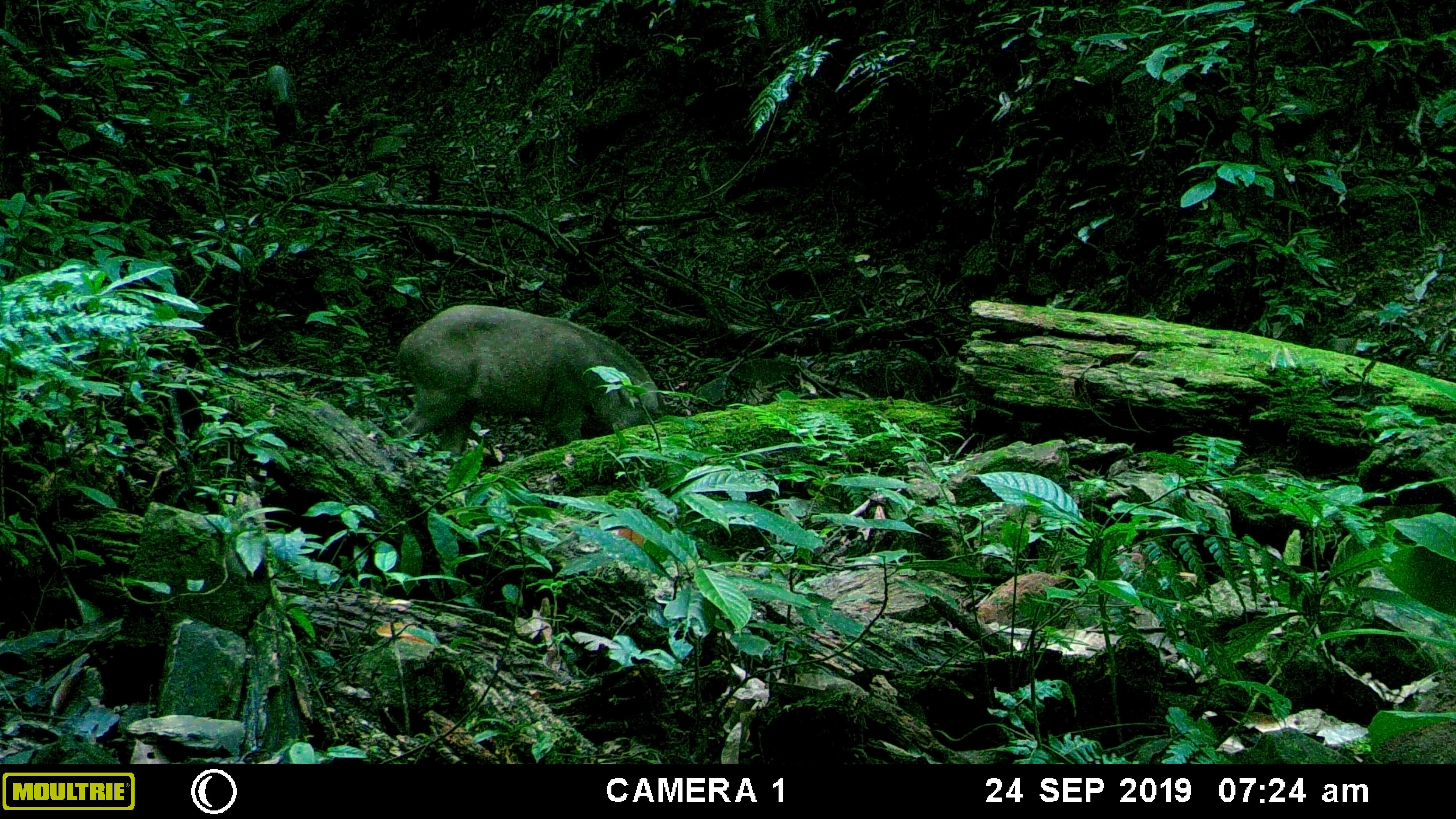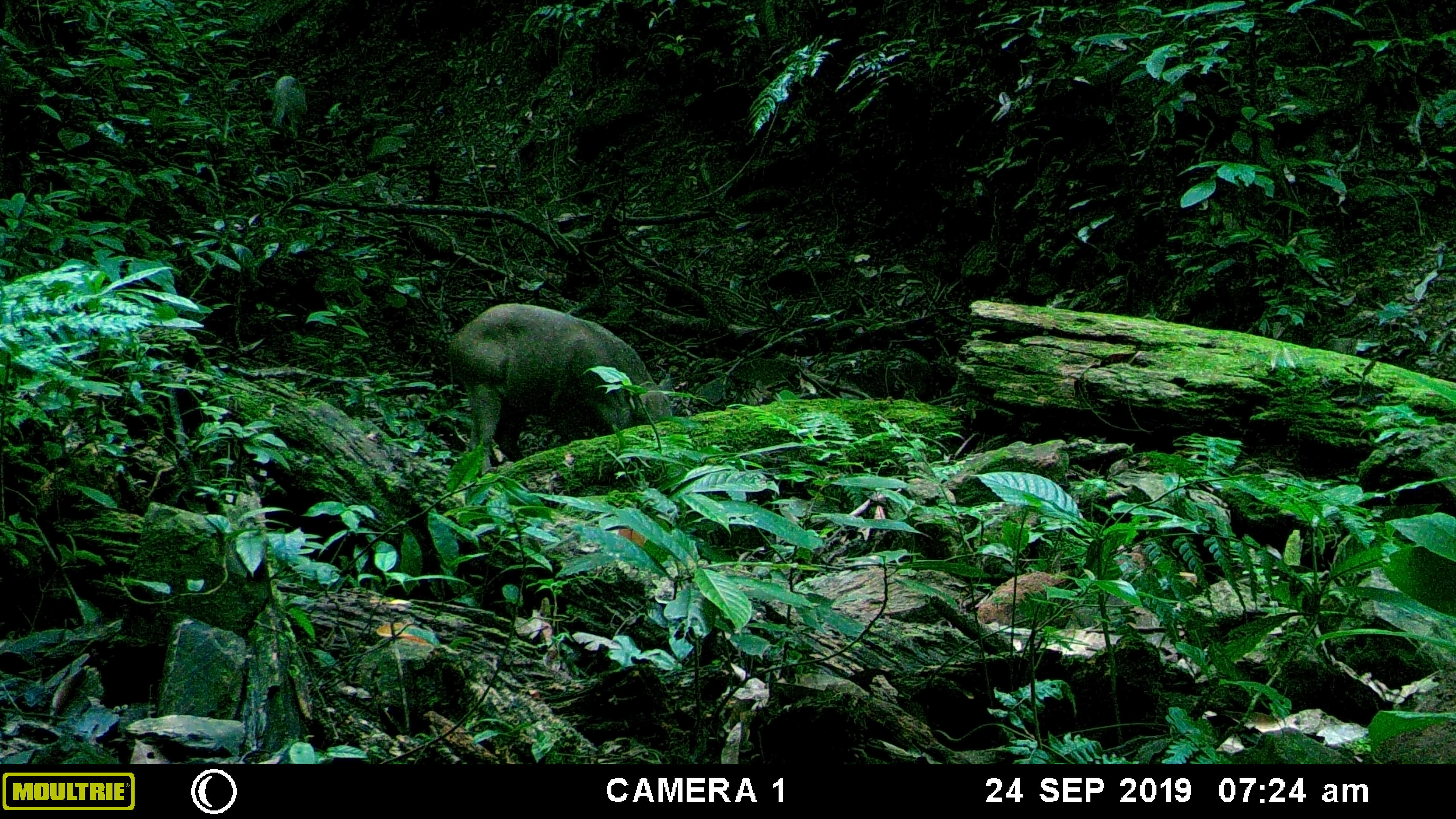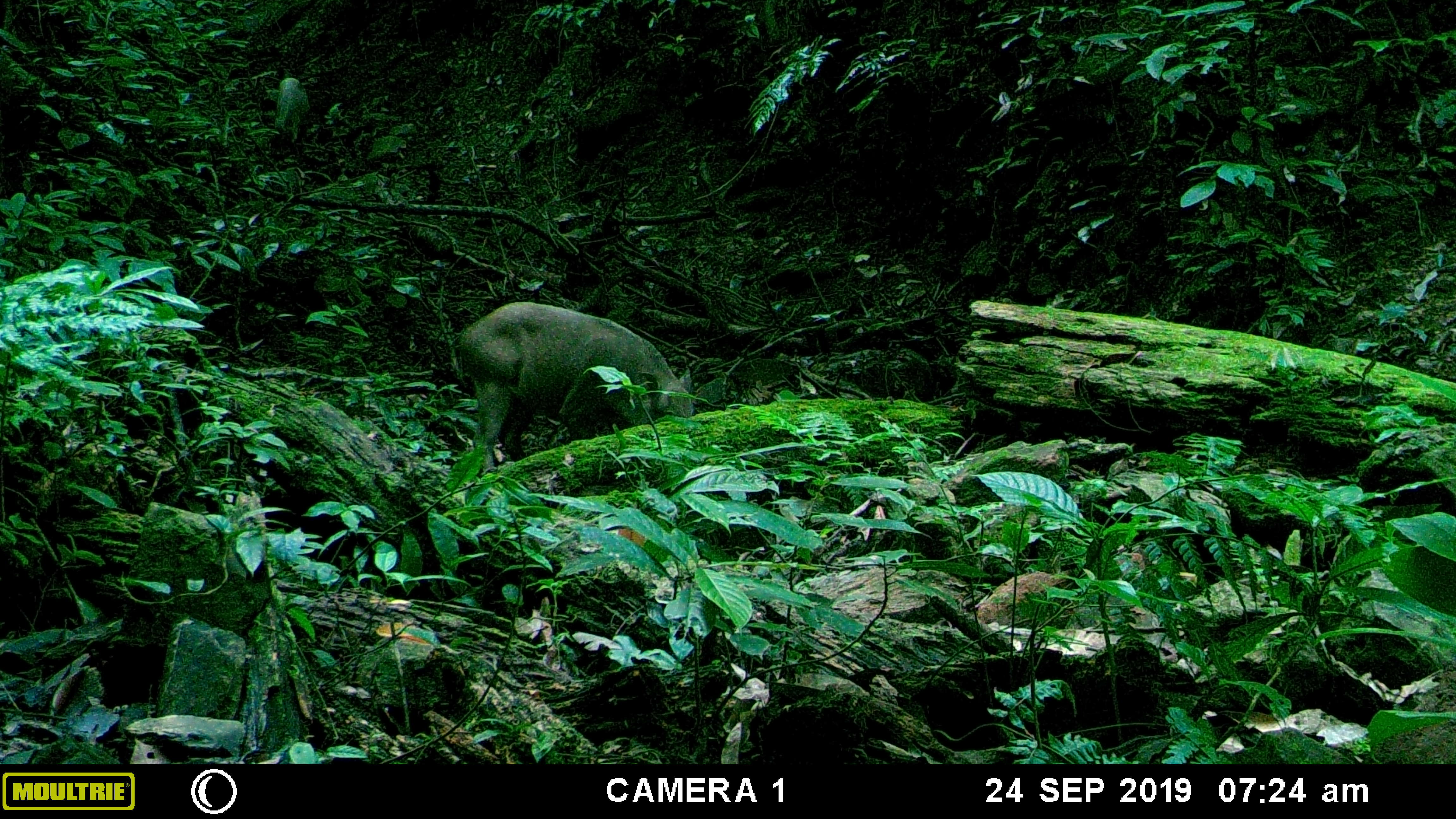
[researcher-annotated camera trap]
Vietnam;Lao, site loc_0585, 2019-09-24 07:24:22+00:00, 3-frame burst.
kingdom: Animalia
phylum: Chordata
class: Mammalia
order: Artiodactyla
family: Suidae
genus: Sus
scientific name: Sus scrofa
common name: eurasian wild pig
Eurasian wild pig (Sus scrofa). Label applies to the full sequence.